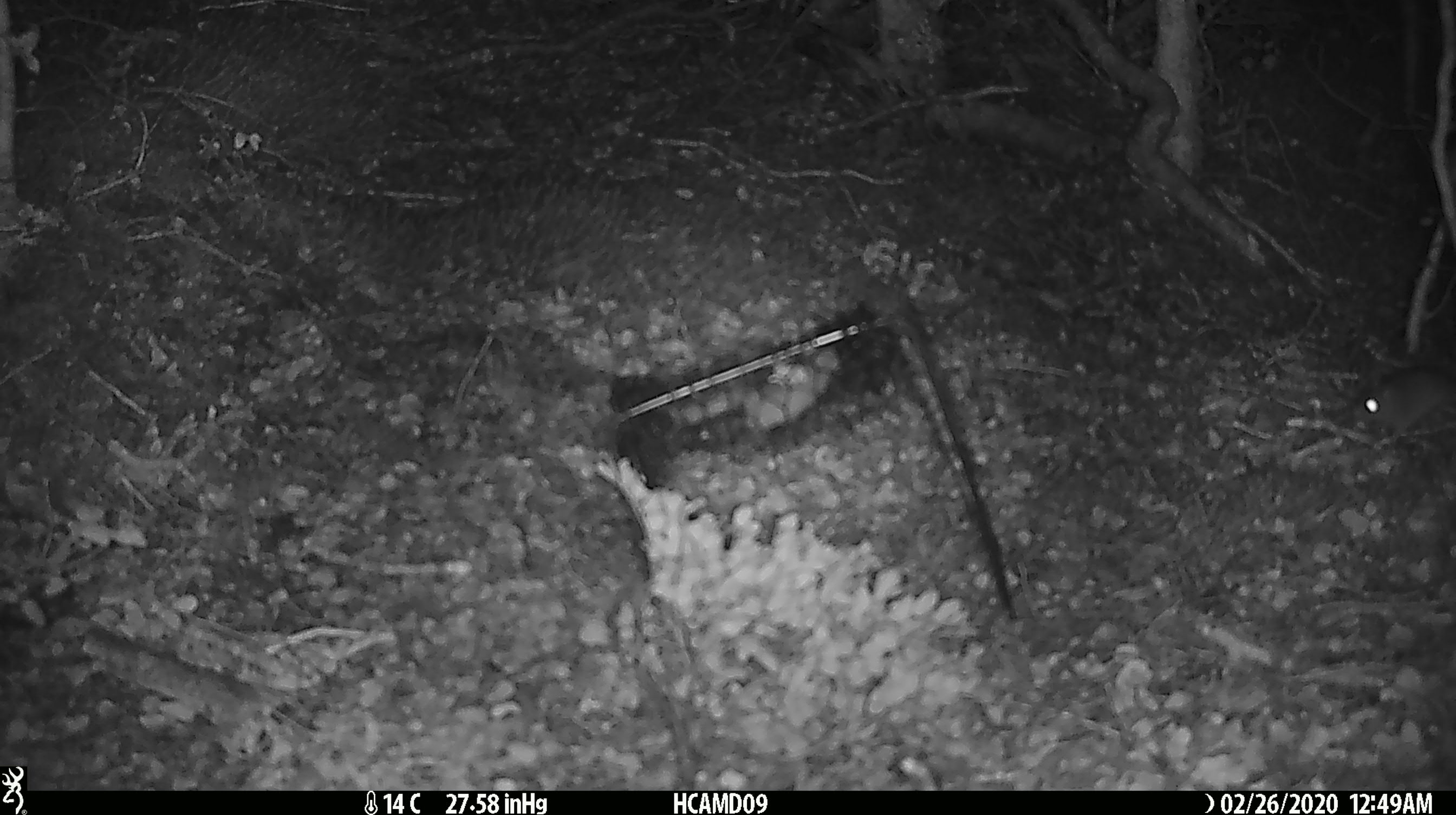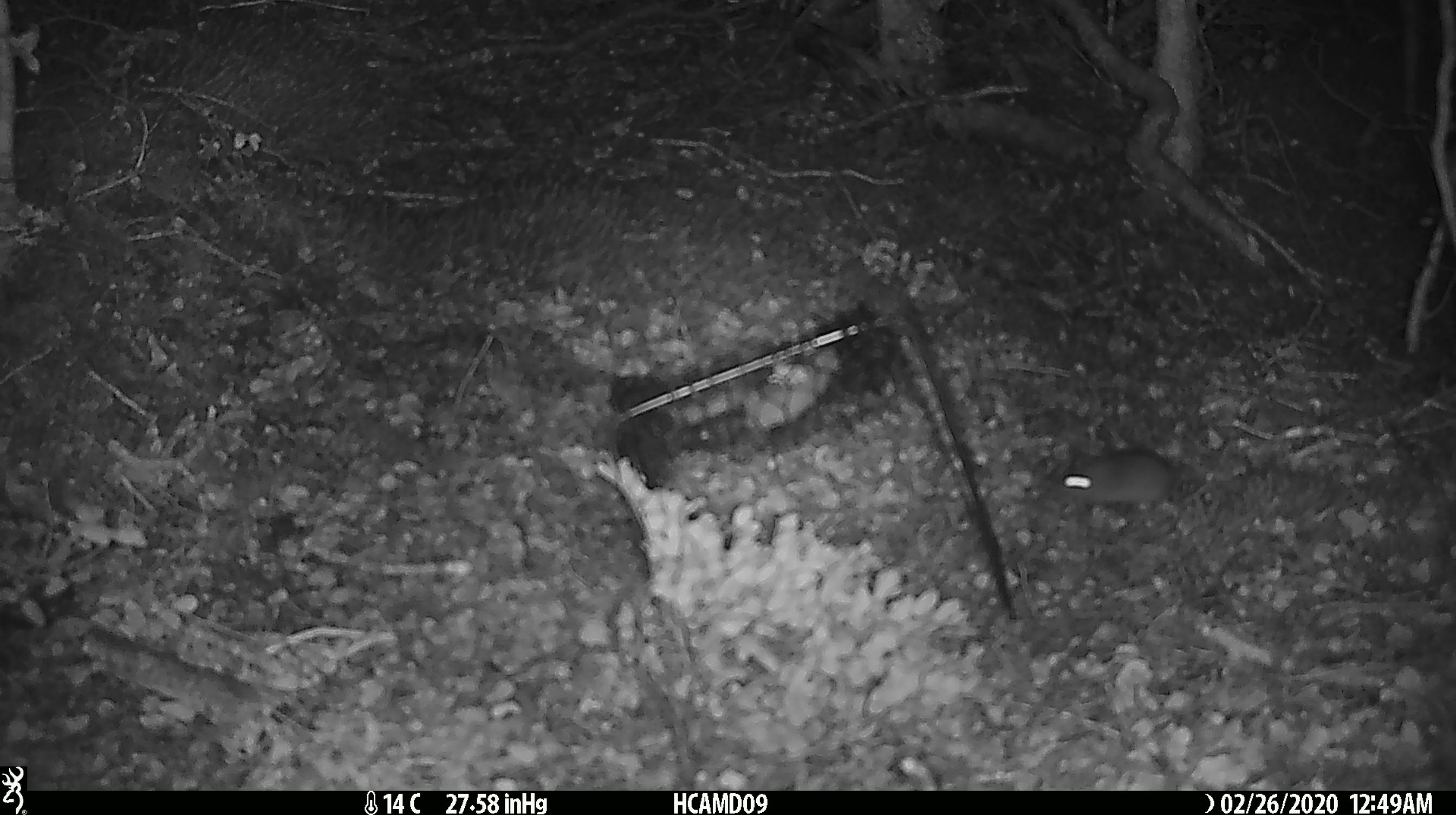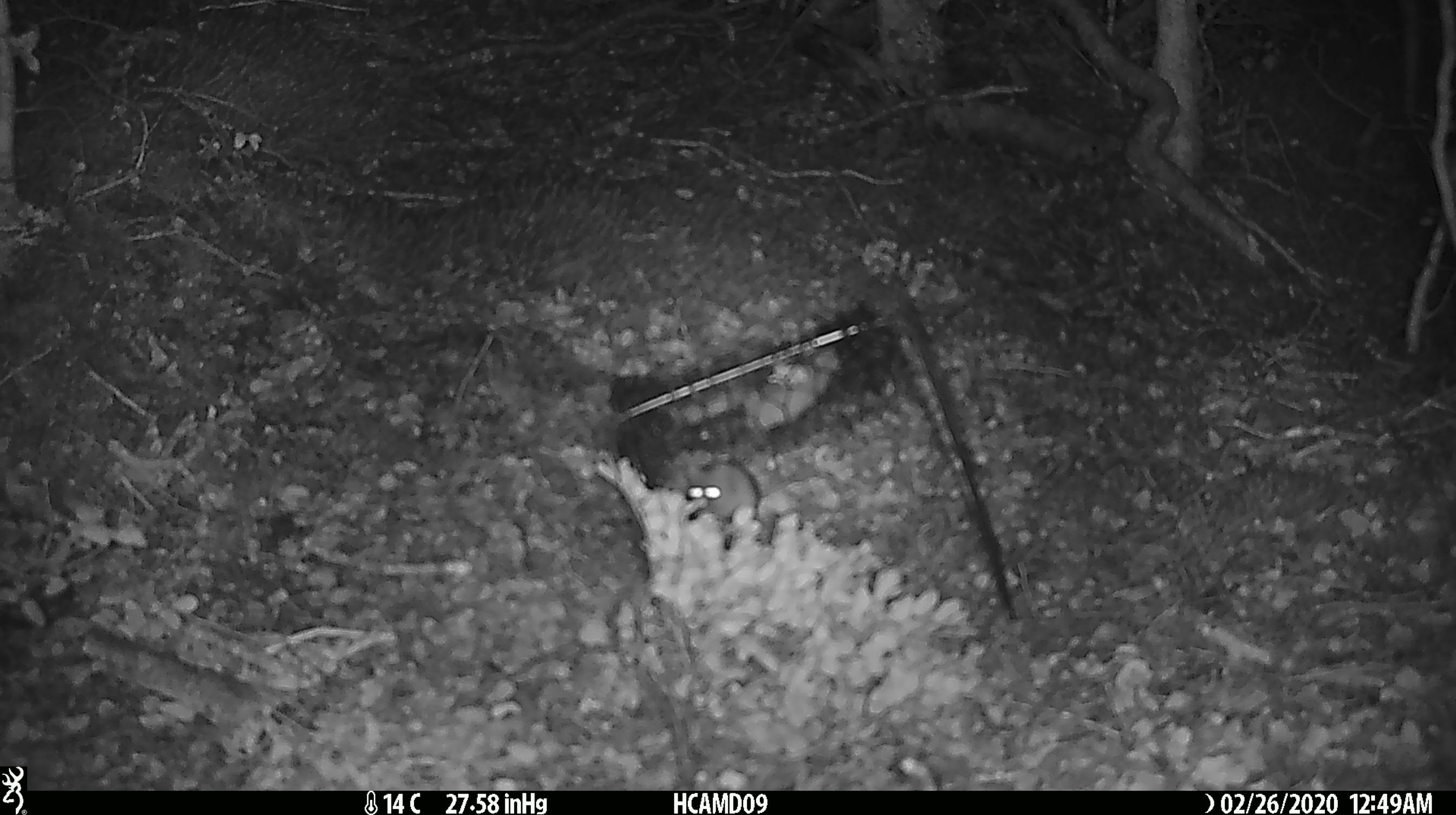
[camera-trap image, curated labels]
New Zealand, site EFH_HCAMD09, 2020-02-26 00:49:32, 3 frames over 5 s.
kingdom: Animalia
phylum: Chordata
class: Mammalia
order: Rodentia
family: Muridae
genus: Mus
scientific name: Mus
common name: mouse